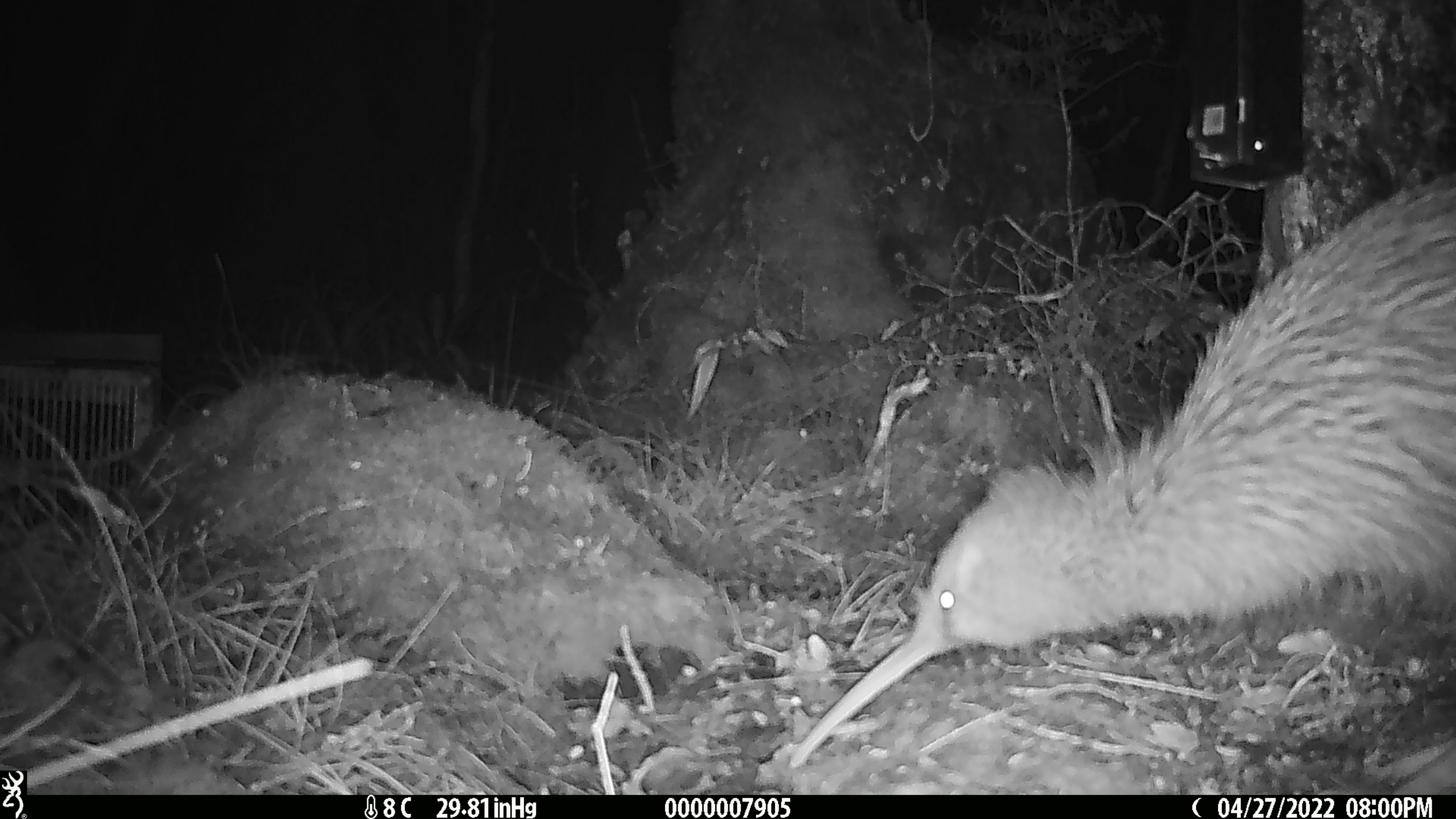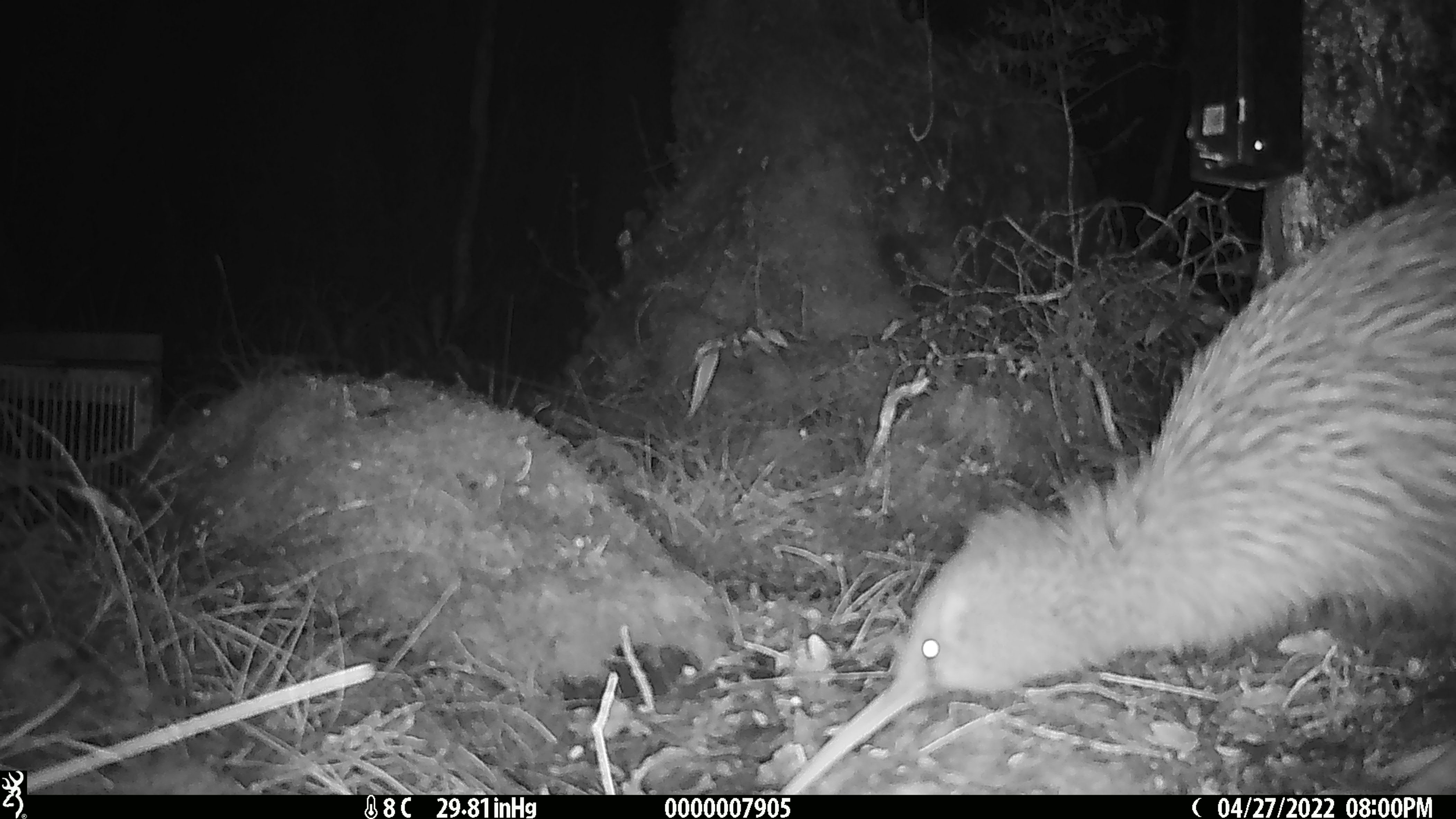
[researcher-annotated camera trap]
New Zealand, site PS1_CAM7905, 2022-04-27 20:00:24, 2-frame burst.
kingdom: Animalia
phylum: Chordata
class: Aves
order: Apterygiformes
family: Apterygidae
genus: Apteryx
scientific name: Apteryx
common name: kiwi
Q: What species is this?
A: Kiwi (Apteryx).